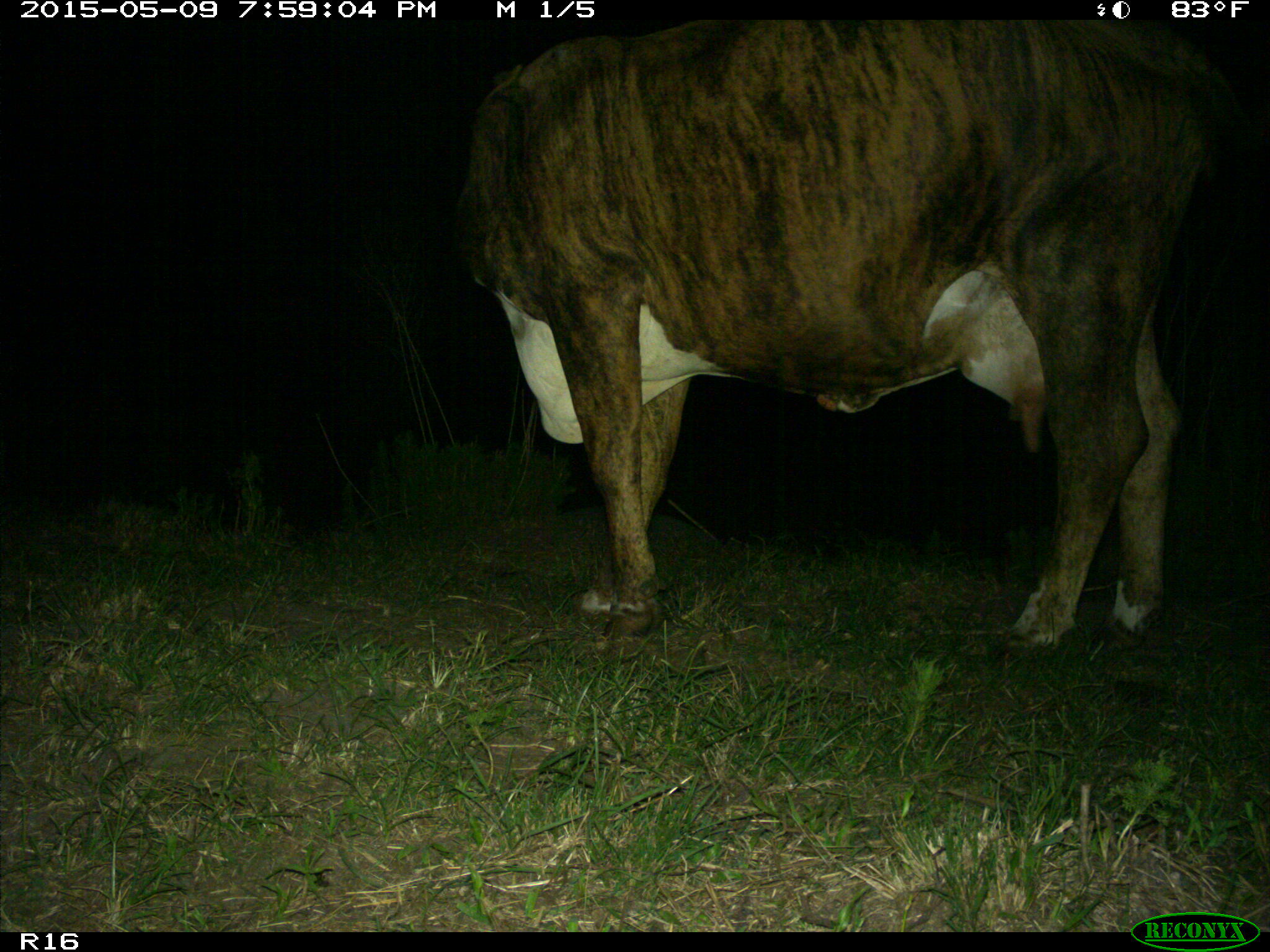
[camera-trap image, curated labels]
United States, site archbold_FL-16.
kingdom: Animalia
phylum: Chordata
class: Mammalia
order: Artiodactyla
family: Bovidae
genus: Bos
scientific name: Bos taurus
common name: domestic cow